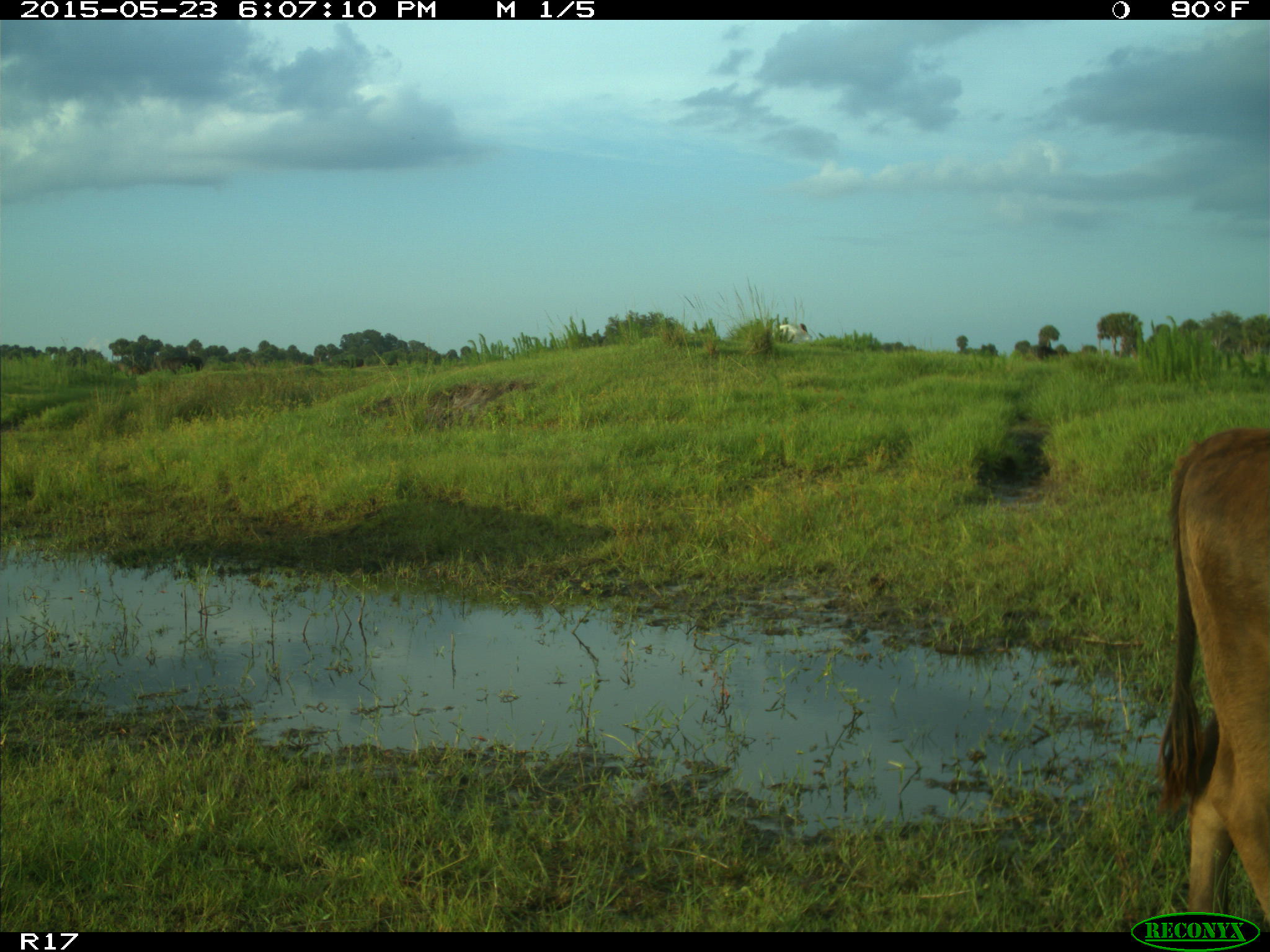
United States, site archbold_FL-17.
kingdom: Animalia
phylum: Chordata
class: Mammalia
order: Artiodactyla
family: Bovidae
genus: Bos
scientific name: Bos taurus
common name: domestic cow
Bos taurus (domestic cow).